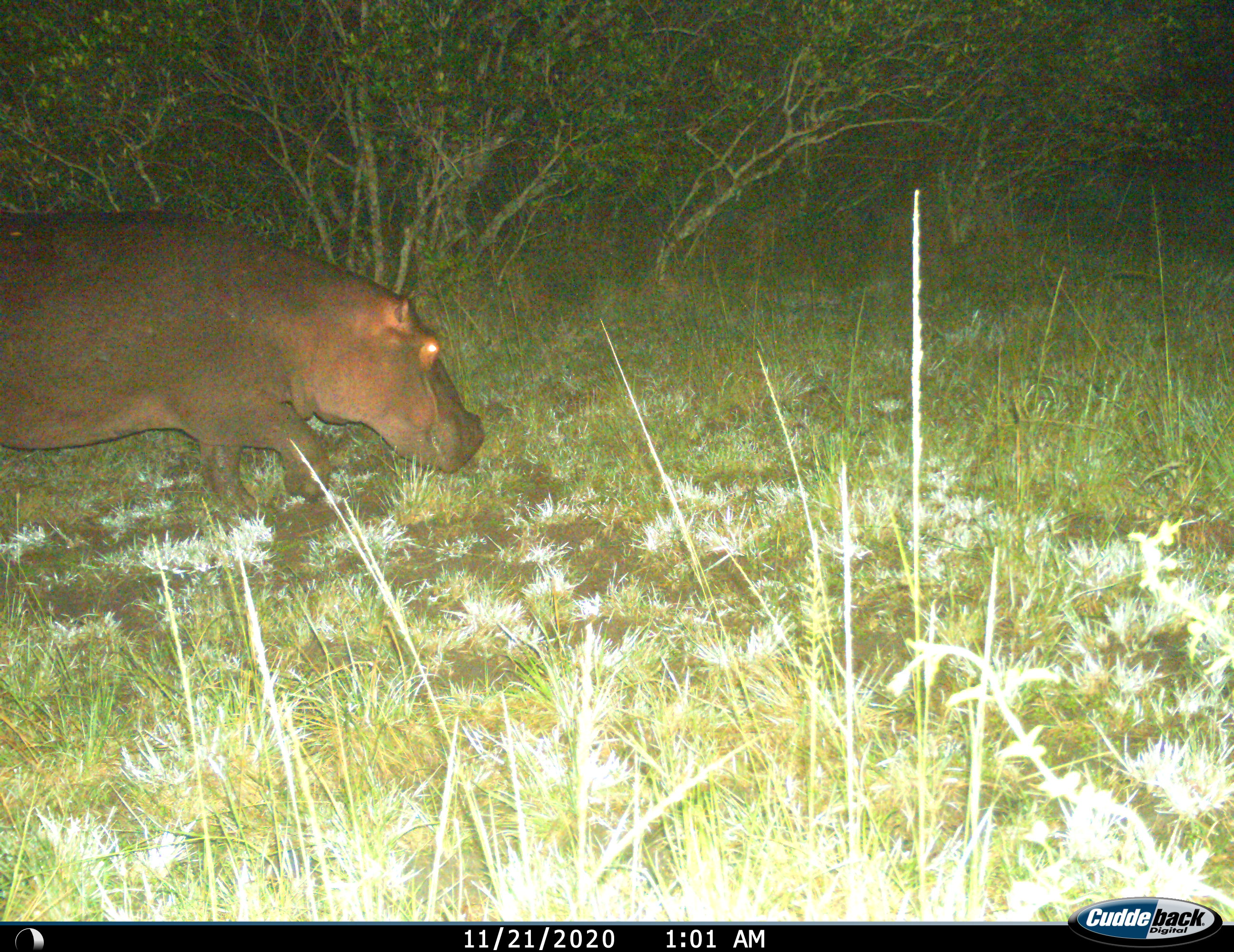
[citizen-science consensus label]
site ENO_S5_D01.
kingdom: Animalia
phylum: Chordata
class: Mammalia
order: Artiodactyla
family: Hippopotamidae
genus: Hippopotamus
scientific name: Hippopotamus amphibius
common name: hippopotamus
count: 1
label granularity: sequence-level